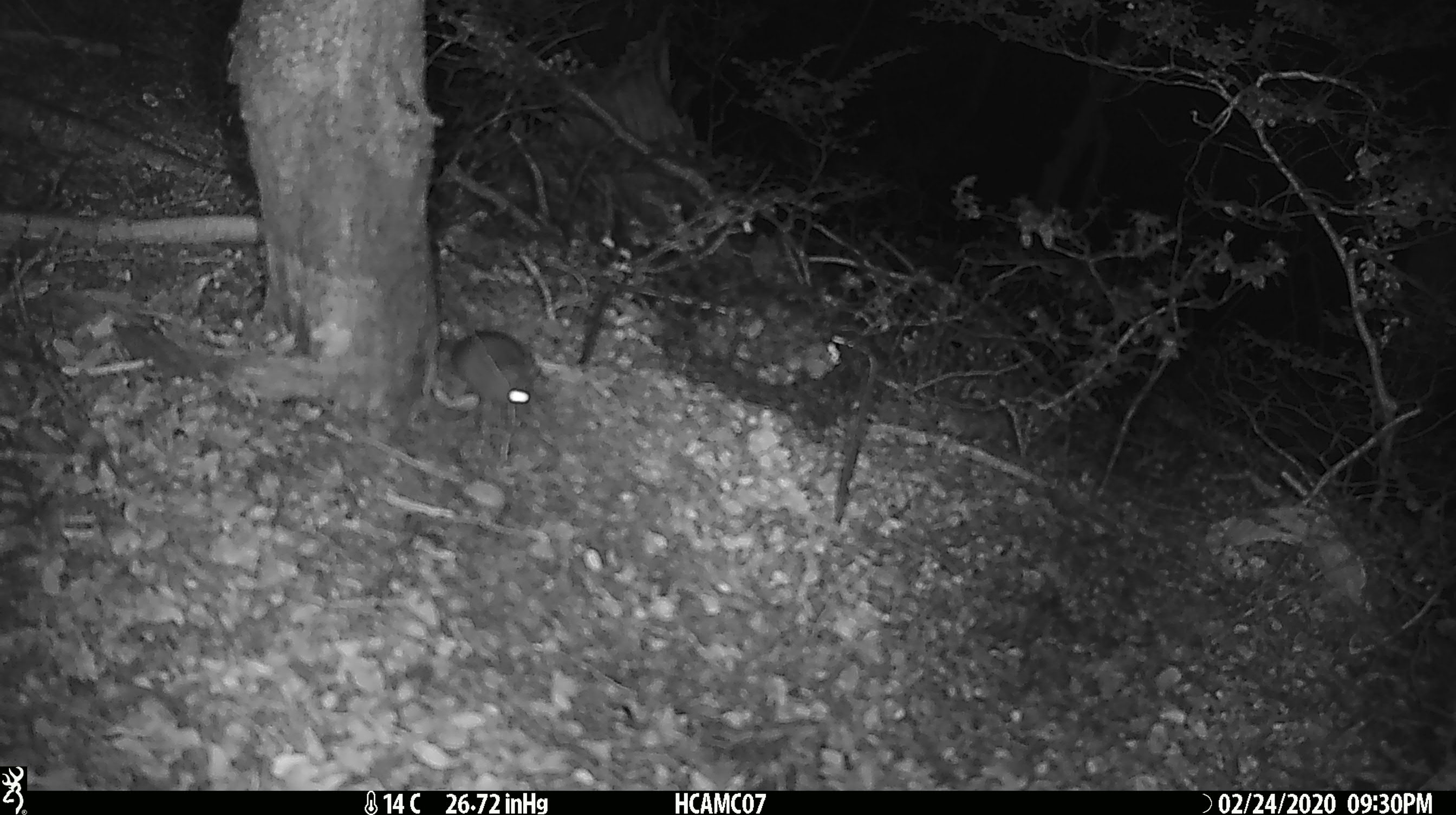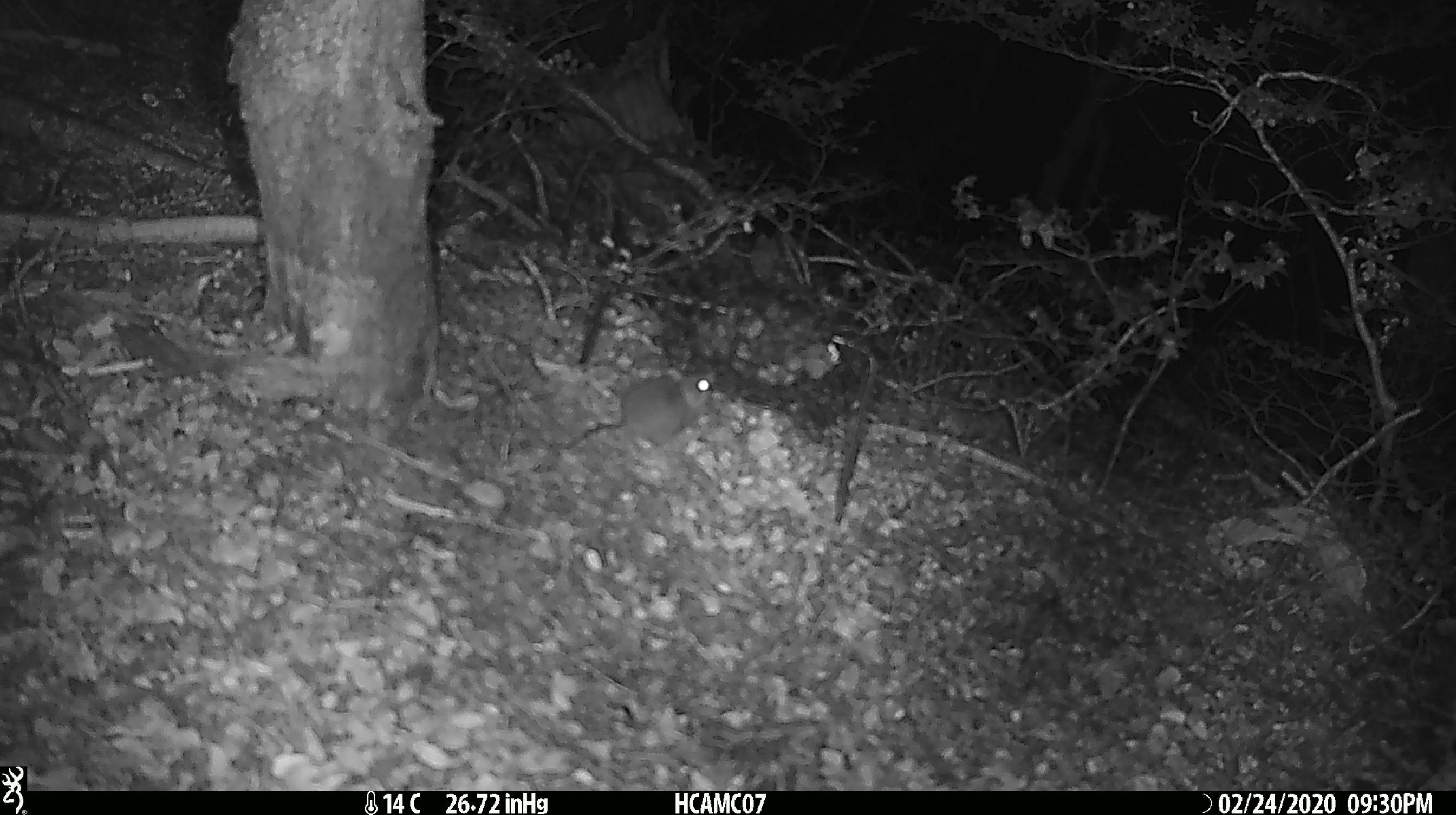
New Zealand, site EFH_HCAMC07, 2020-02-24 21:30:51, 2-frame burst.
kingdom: Animalia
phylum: Chordata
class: Mammalia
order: Rodentia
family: Muridae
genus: Mus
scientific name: Mus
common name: mouse